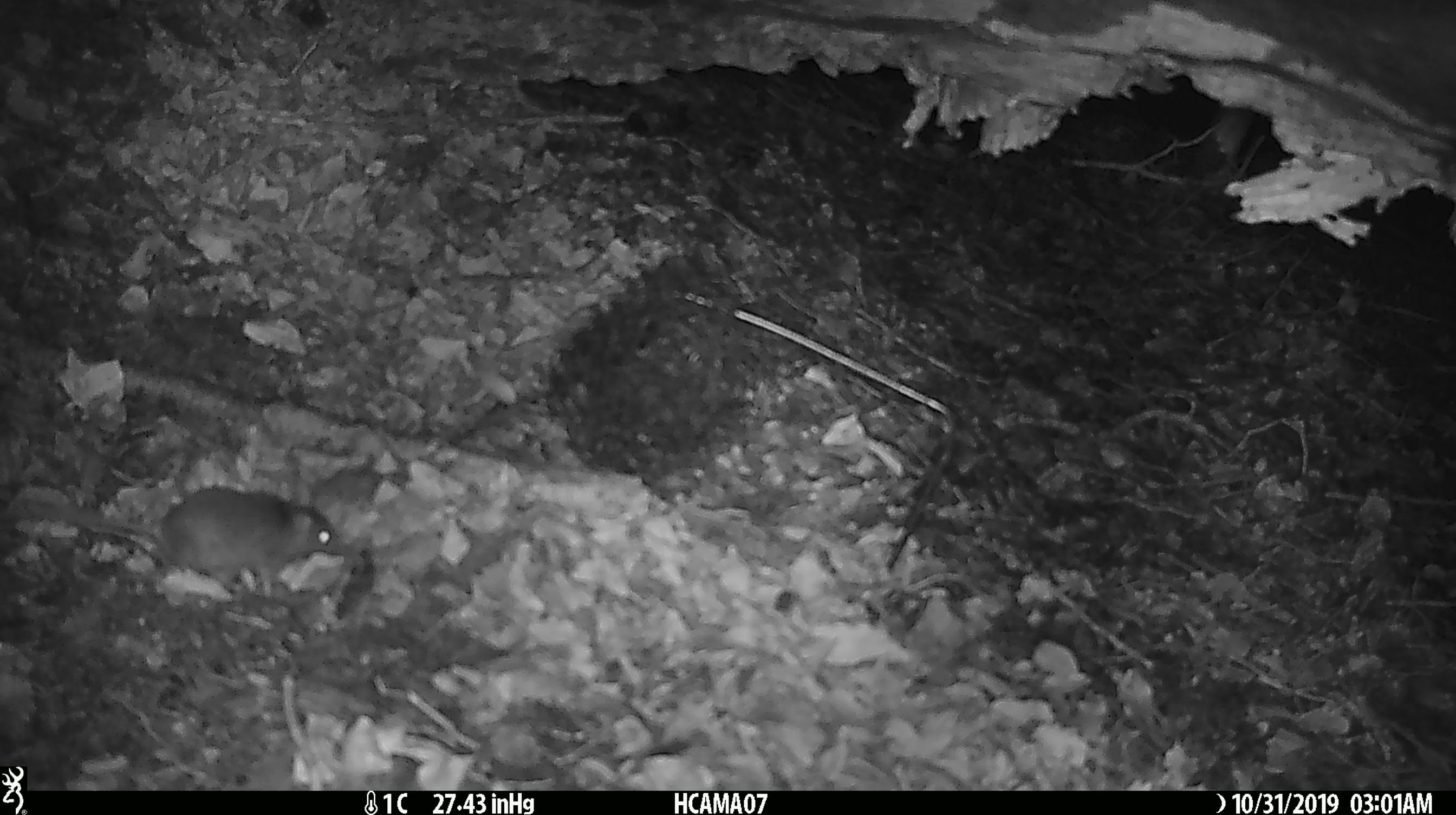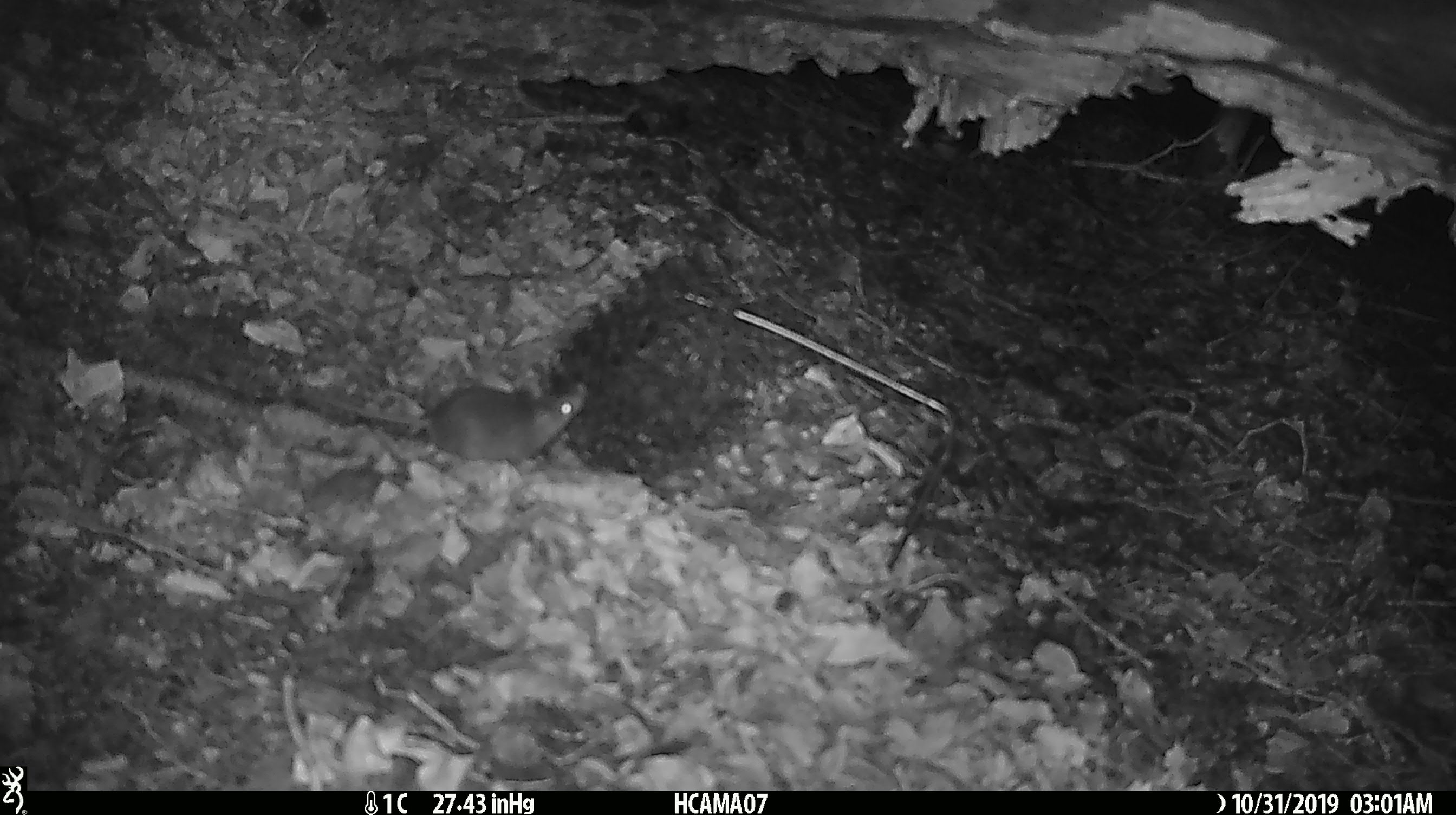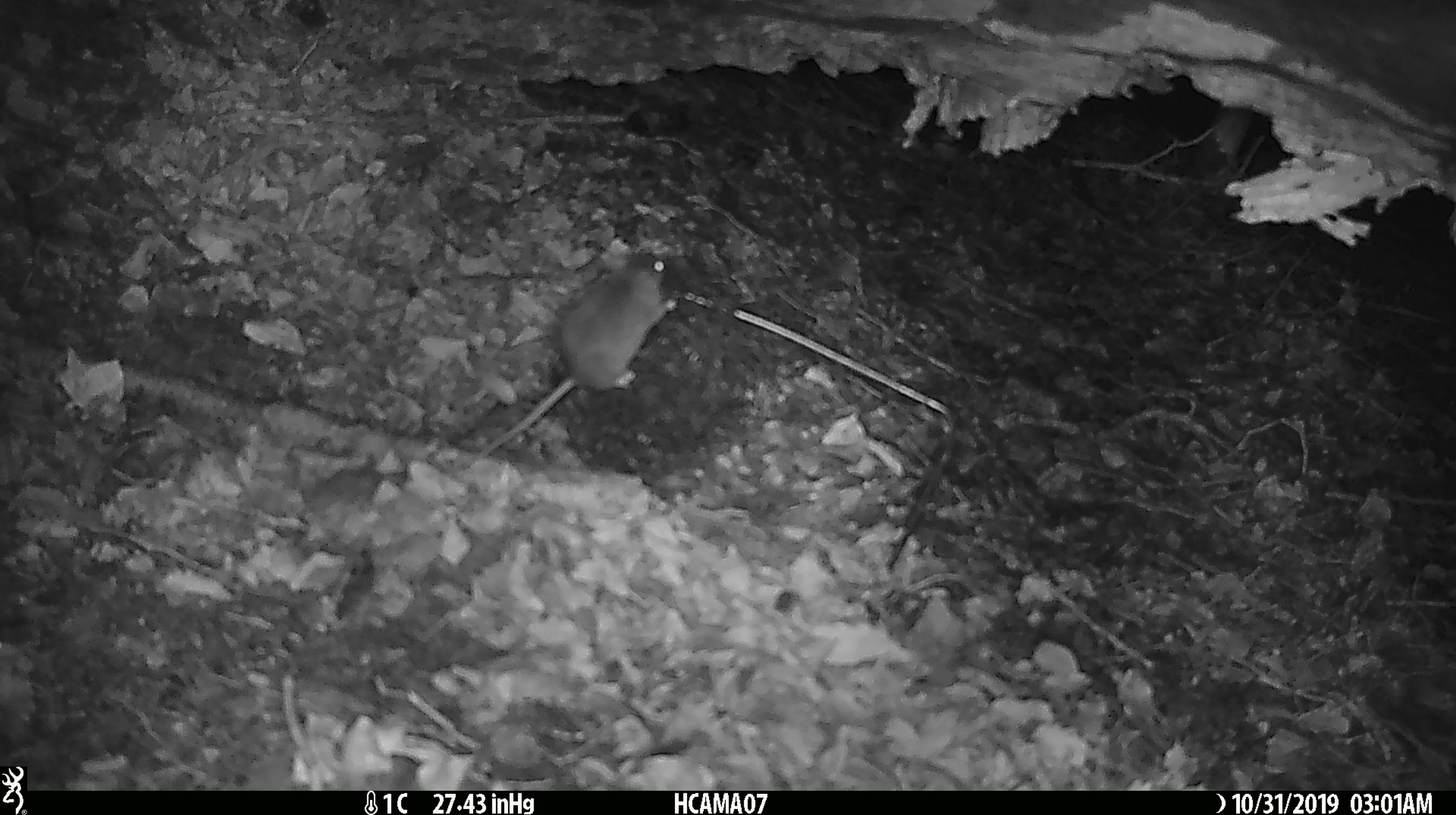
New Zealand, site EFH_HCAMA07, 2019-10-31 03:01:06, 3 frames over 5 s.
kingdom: Animalia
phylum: Chordata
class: Mammalia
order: Rodentia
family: Muridae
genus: Mus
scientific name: Mus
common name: mouse